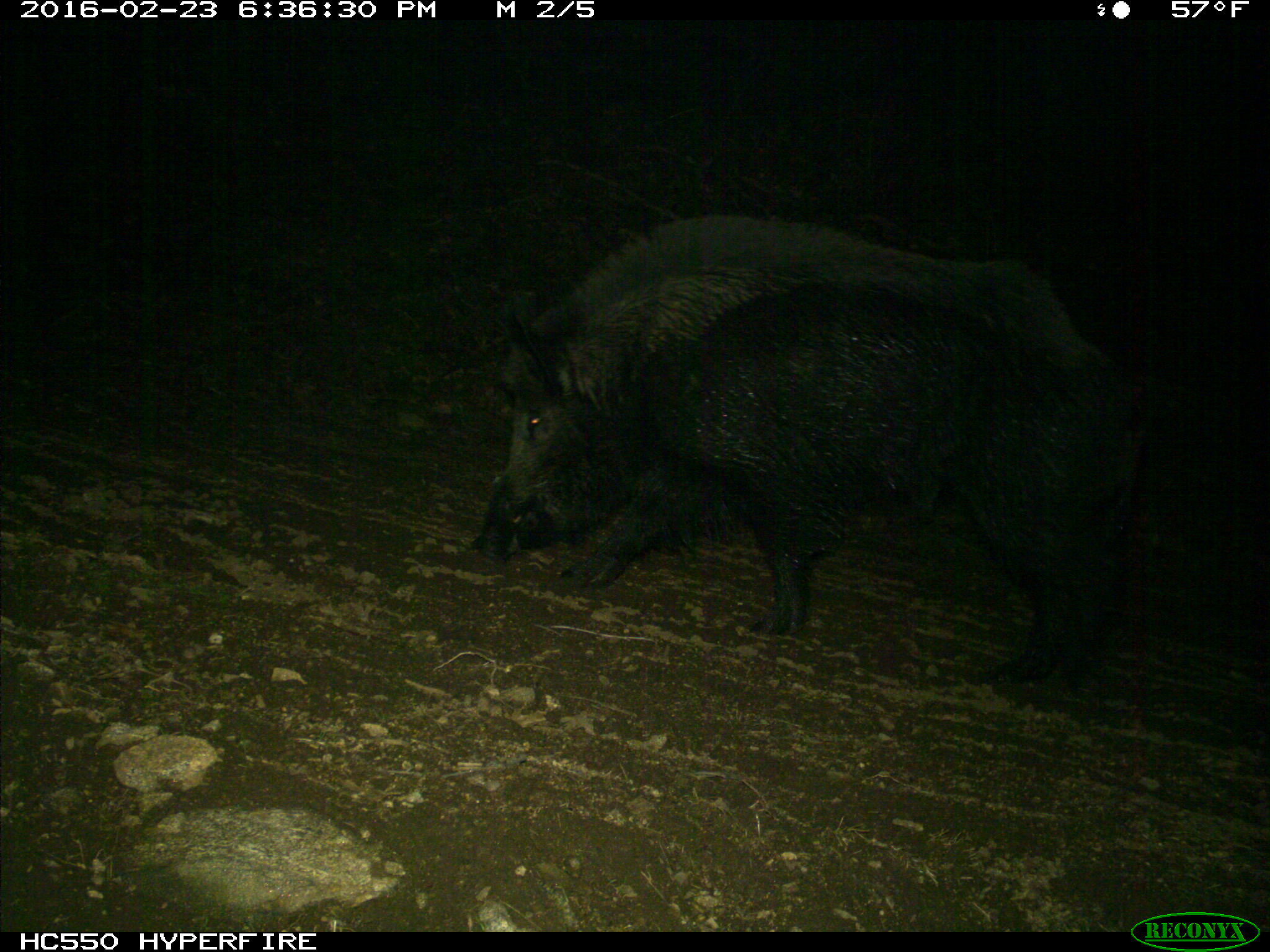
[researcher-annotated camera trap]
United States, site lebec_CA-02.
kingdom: Animalia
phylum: Chordata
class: Mammalia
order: Artiodactyla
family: Suidae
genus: Sus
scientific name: Sus scrofa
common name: wild boar